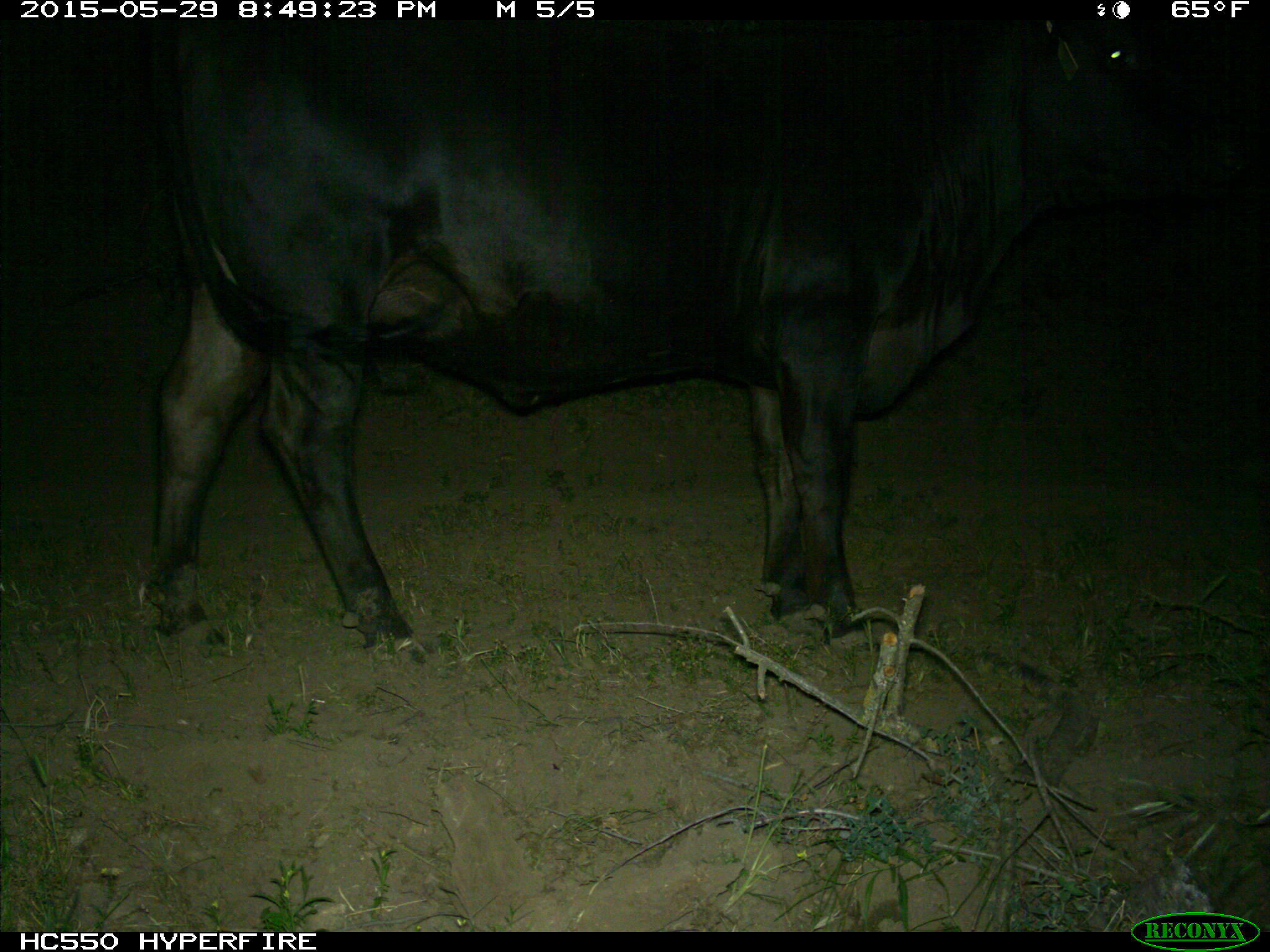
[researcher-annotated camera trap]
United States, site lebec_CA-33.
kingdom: Animalia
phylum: Chordata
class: Mammalia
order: Artiodactyla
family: Bovidae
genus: Bos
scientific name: Bos taurus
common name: domestic cow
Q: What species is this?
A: Bos taurus (domestic cow).